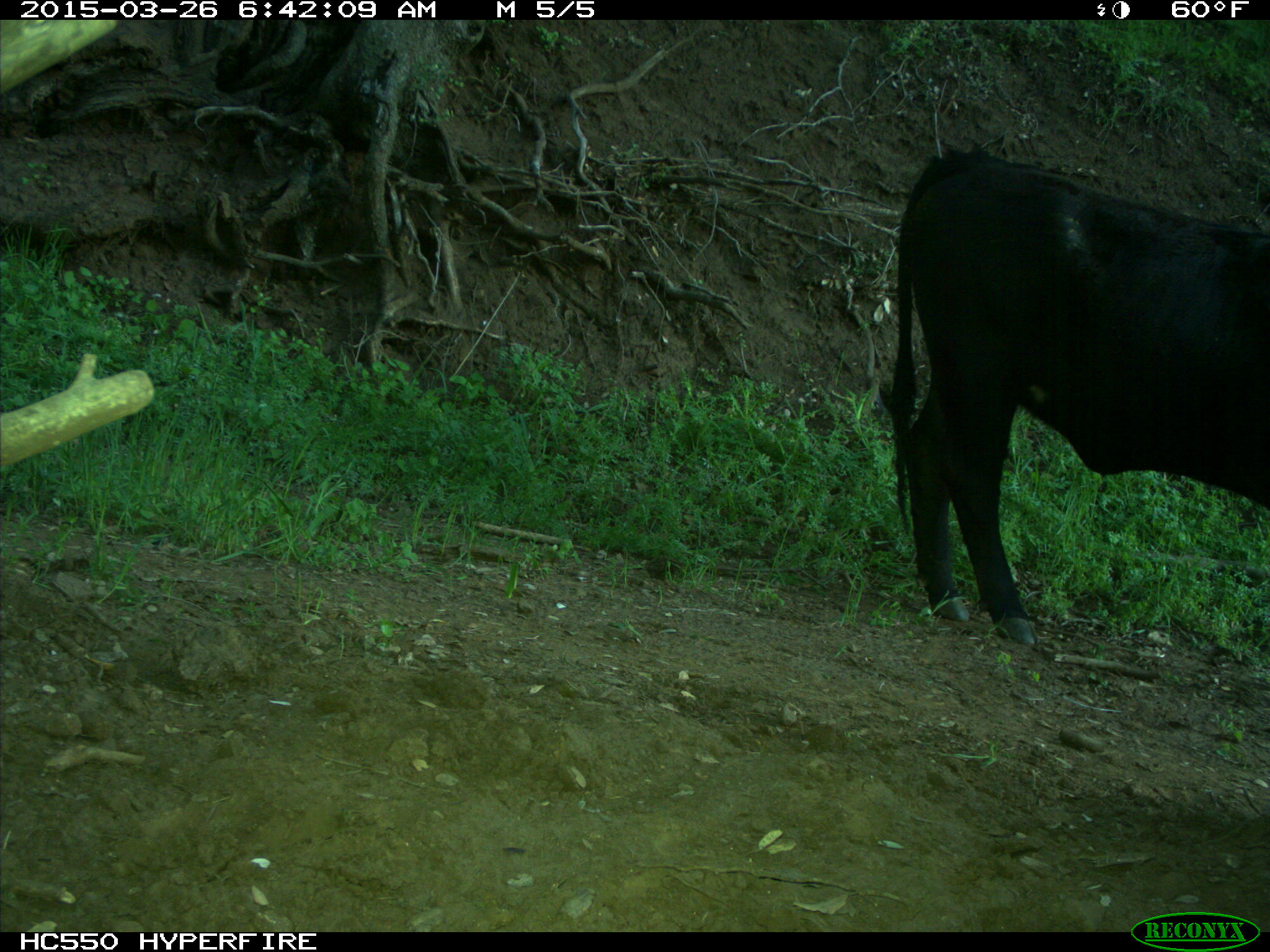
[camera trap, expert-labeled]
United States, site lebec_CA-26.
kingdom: Animalia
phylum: Chordata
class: Mammalia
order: Artiodactyla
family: Bovidae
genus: Bos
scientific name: Bos taurus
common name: domestic cow